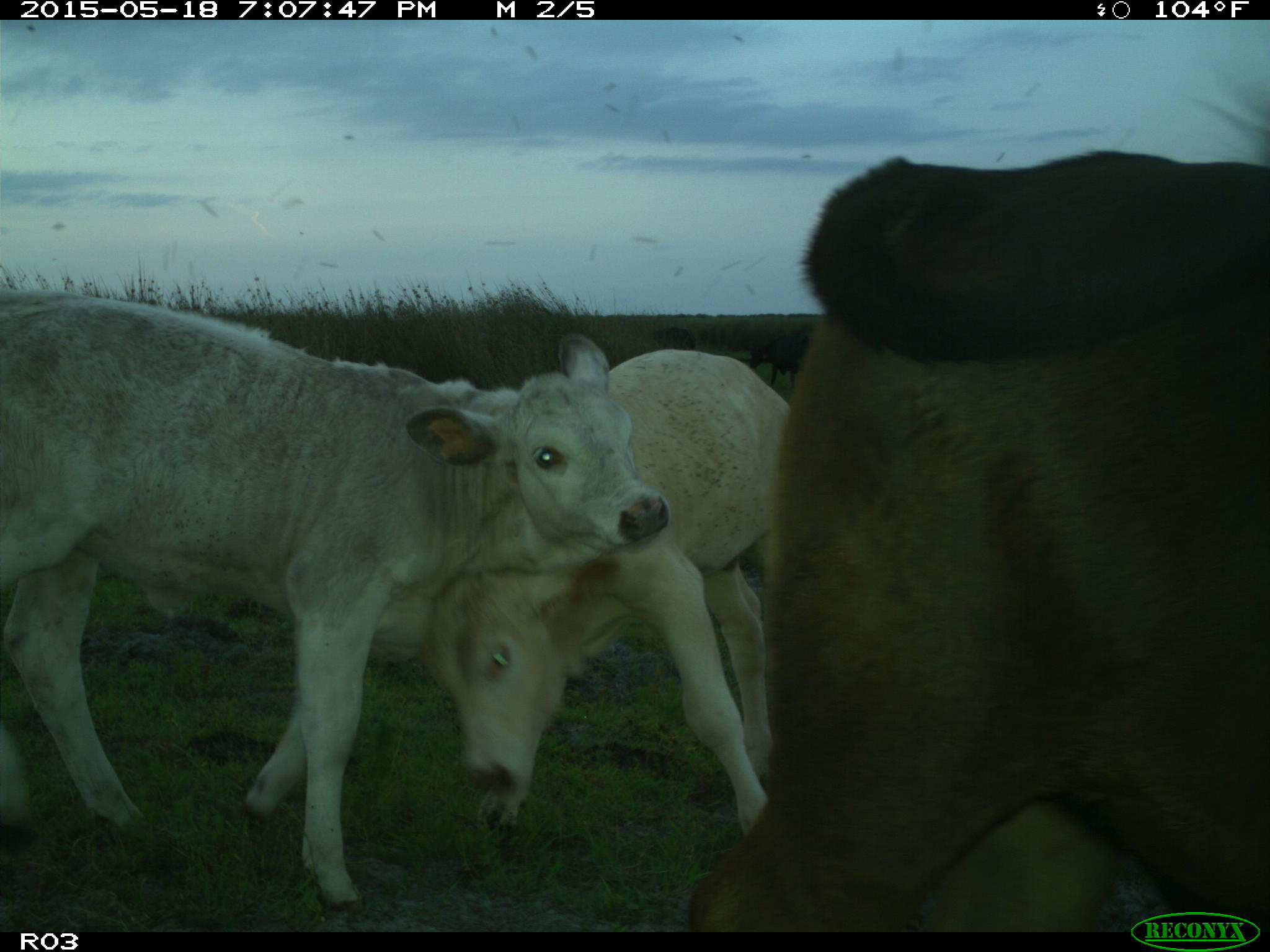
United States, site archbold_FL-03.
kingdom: Animalia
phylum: Chordata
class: Mammalia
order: Artiodactyla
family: Bovidae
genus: Bos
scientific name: Bos taurus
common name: domestic cow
Bos taurus (domestic cow).